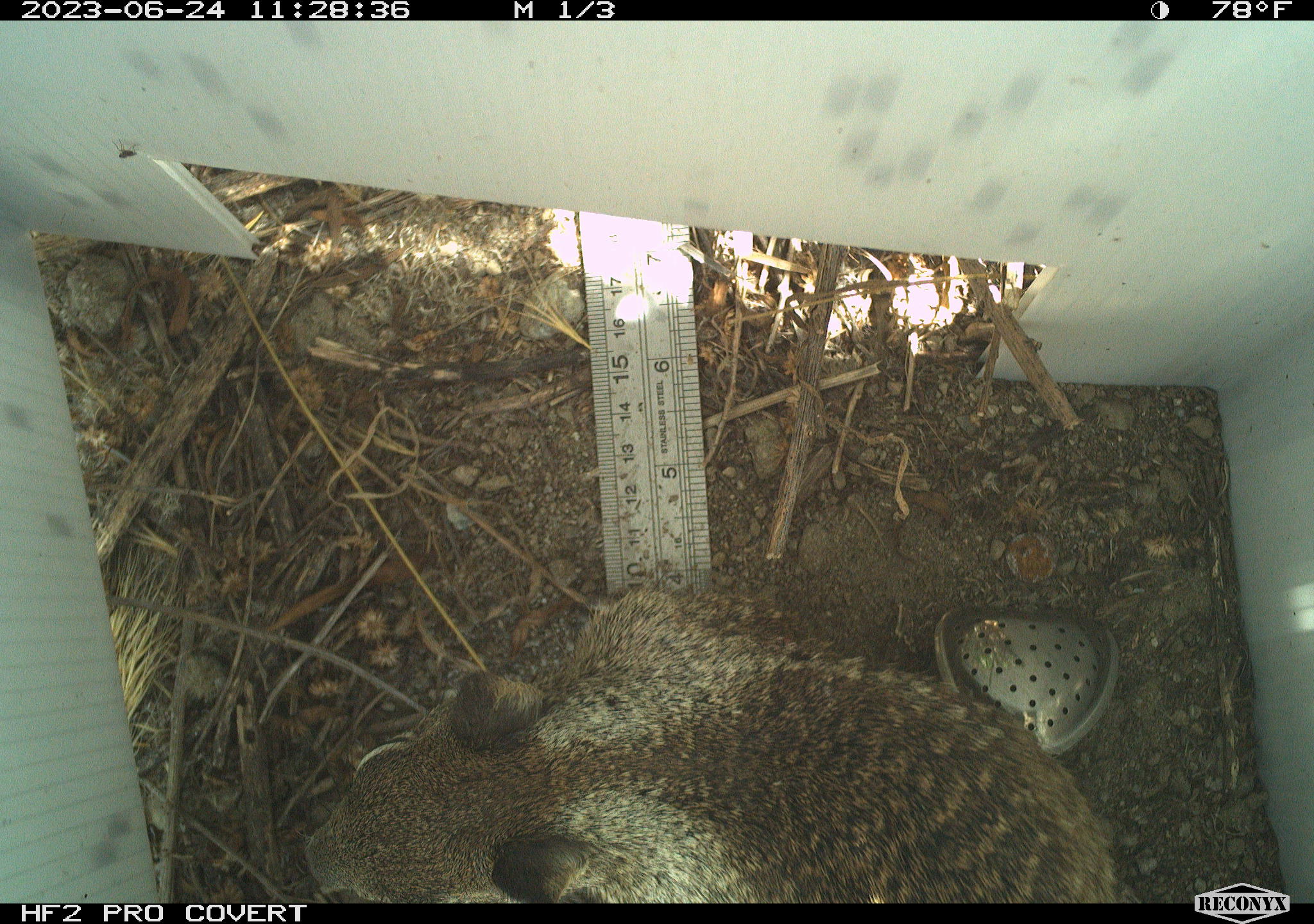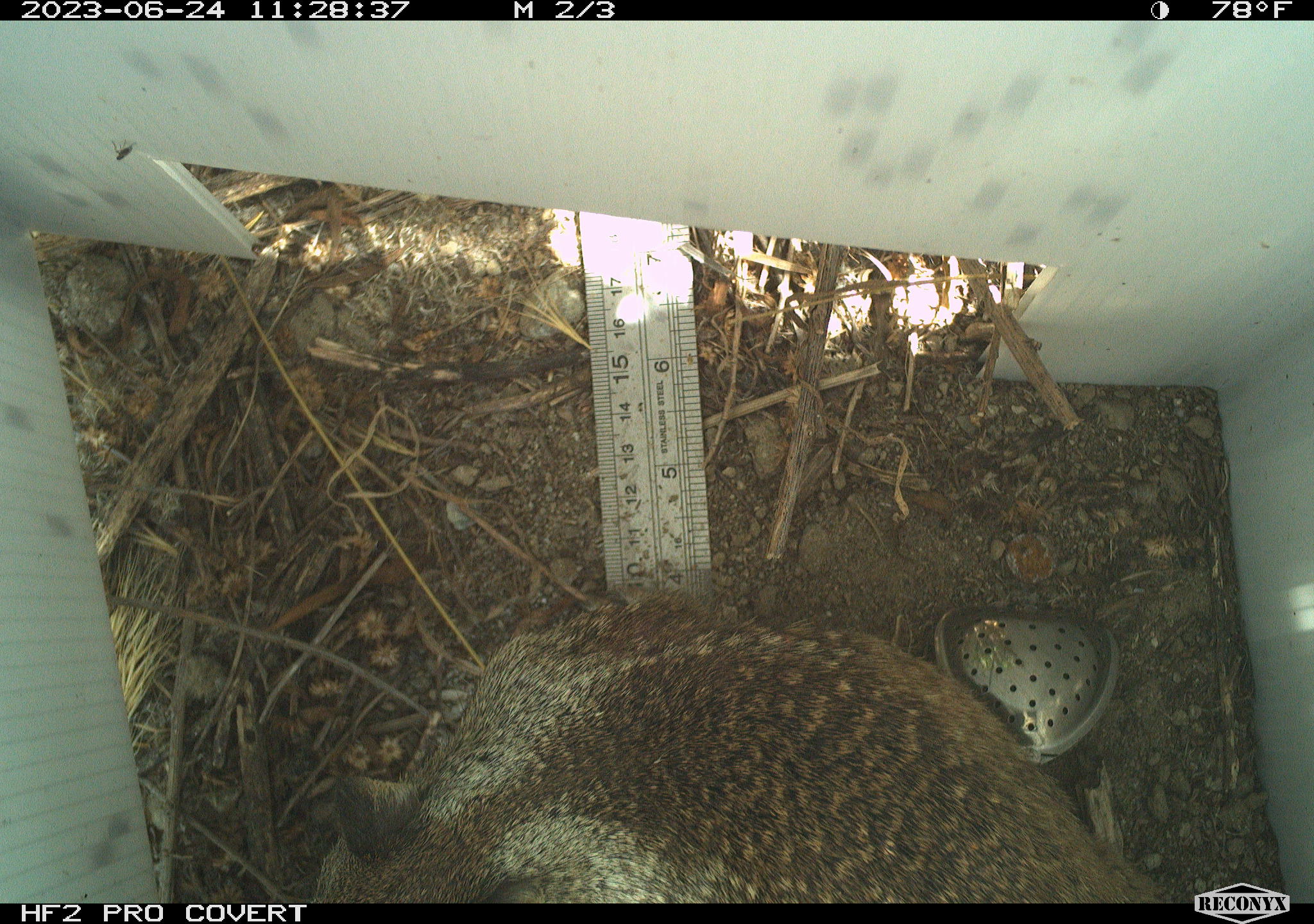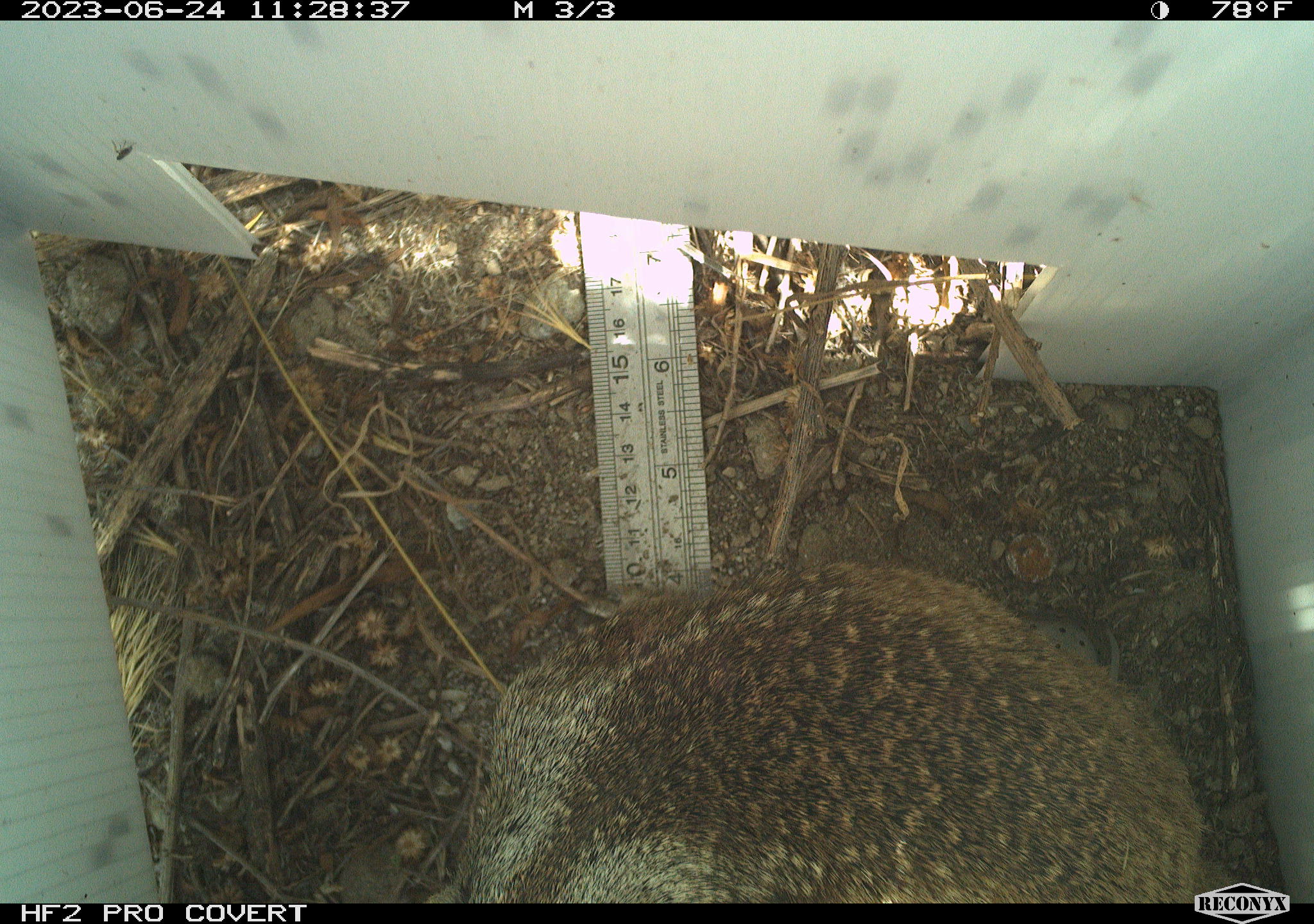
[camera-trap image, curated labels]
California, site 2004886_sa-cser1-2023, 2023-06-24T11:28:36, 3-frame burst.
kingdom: Animalia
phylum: Chordata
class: Mammalia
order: Rodentia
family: Sciuridae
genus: Otospermophilus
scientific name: Otospermophilus beecheyi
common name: california ground squirrel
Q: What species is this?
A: California ground squirrel (Otospermophilus beecheyi).